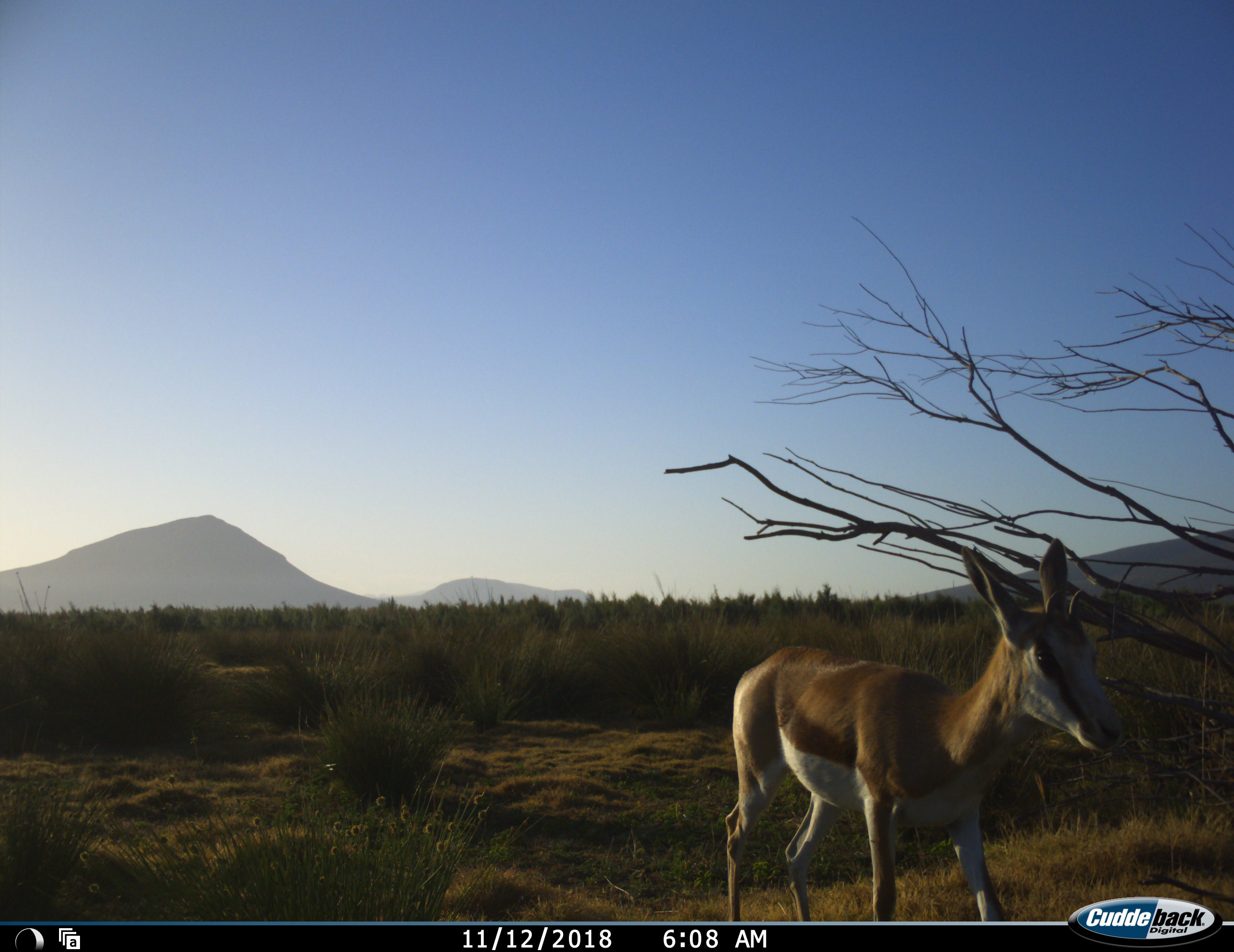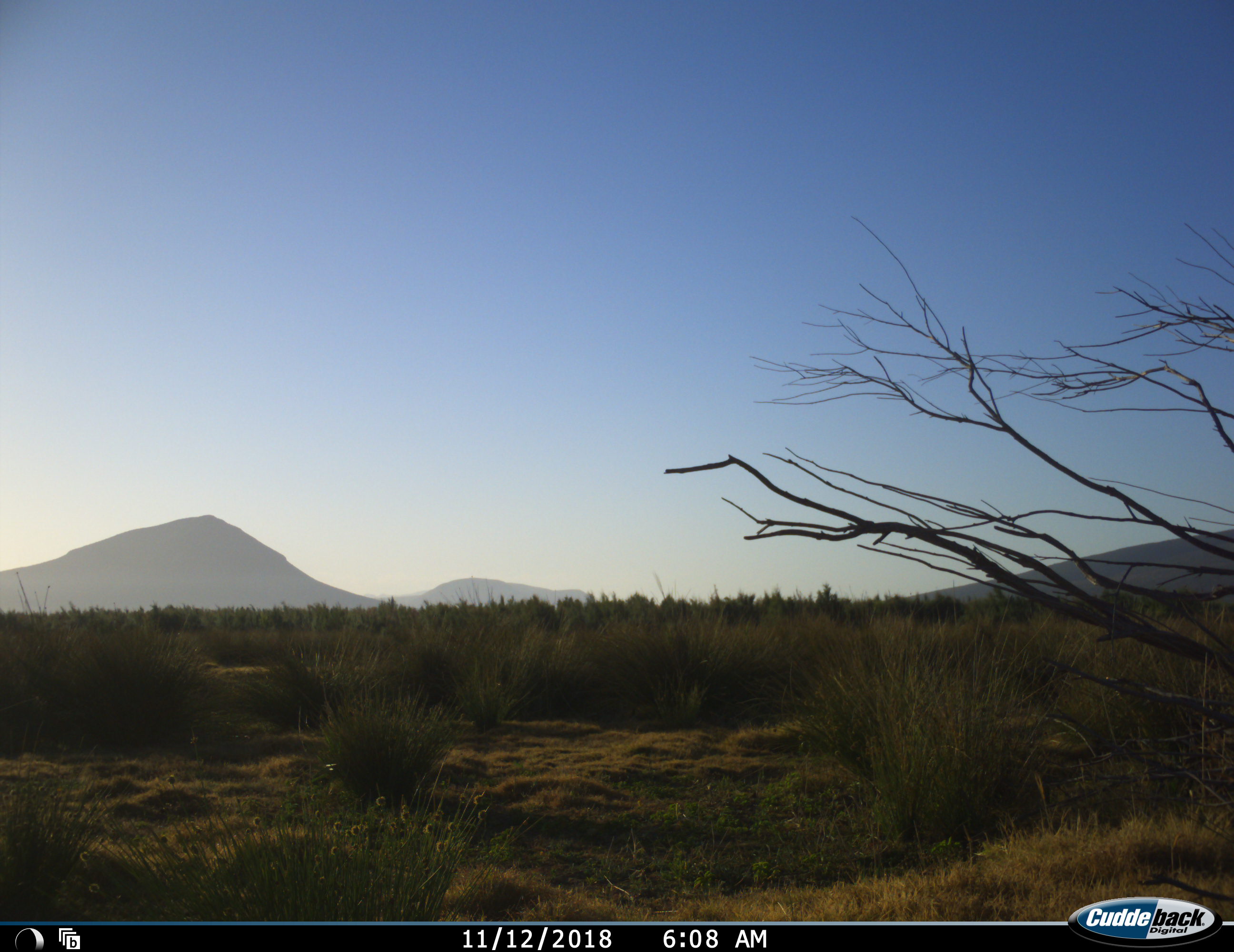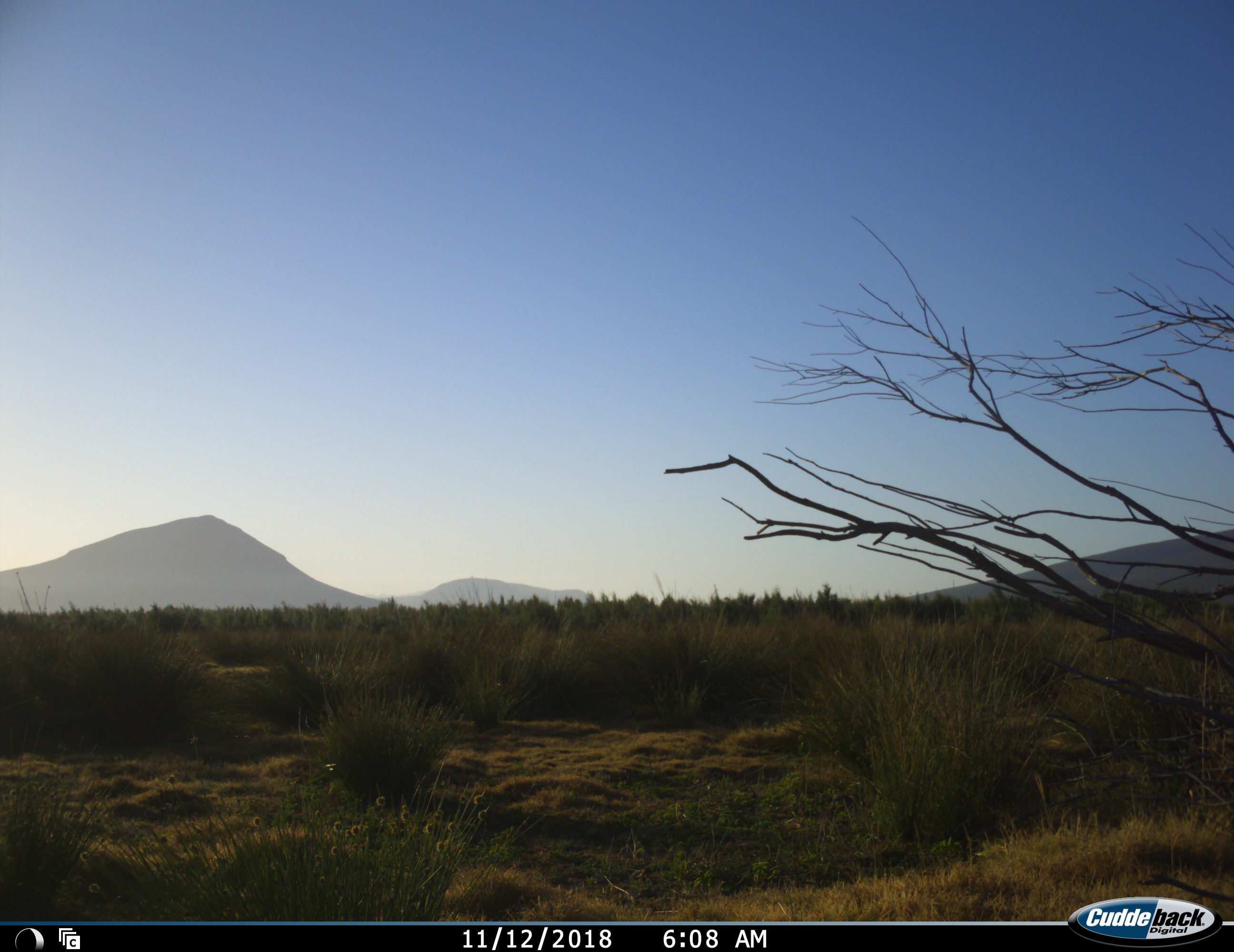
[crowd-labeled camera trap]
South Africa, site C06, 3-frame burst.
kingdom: Animalia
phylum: Chordata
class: Mammalia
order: Artiodactyla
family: Bovidae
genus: Antidorcas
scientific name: Antidorcas marsupialis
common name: springbok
Springbok (Antidorcas marsupialis), count 1. Behavior (volunteer vote fractions): standing 10%, resting 0%, moving 90%, interacting 0%. Young present (vote fraction): 10%. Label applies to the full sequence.